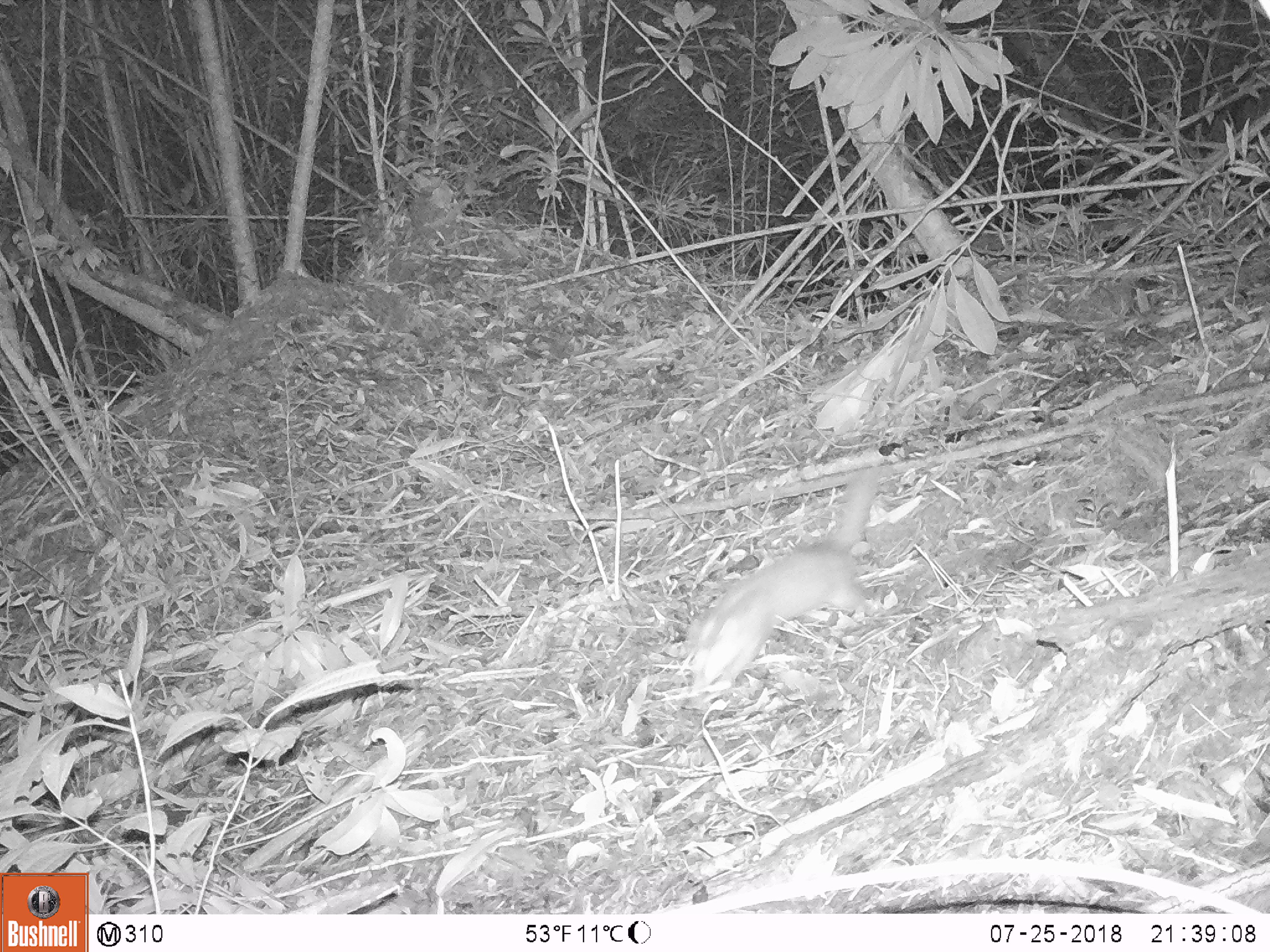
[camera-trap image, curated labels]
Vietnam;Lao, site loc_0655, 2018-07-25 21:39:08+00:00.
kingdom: Animalia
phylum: Chordata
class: Mammalia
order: Carnivora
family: Mustelidae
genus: Melogale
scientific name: Melogale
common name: ferret badger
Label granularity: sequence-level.